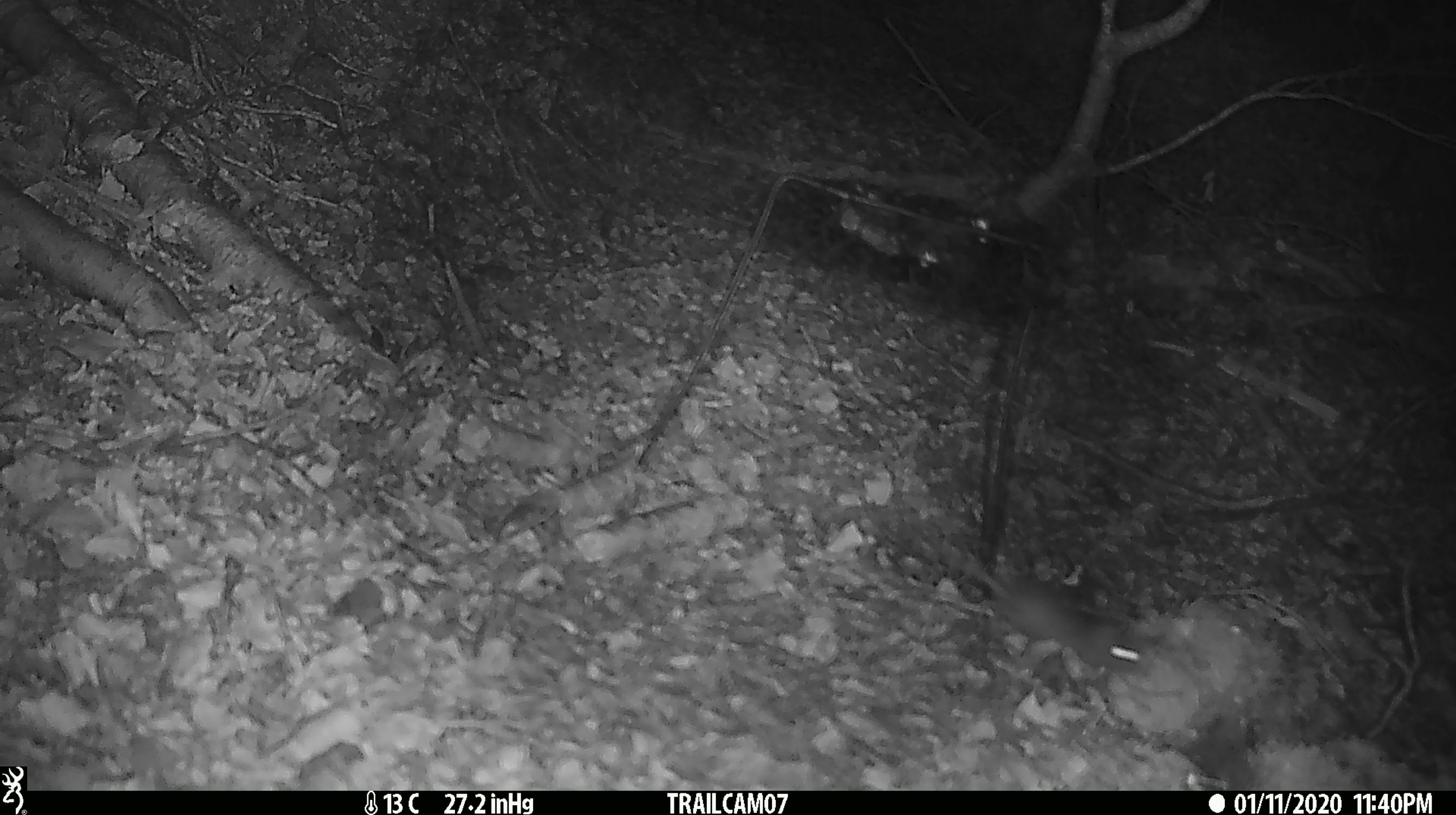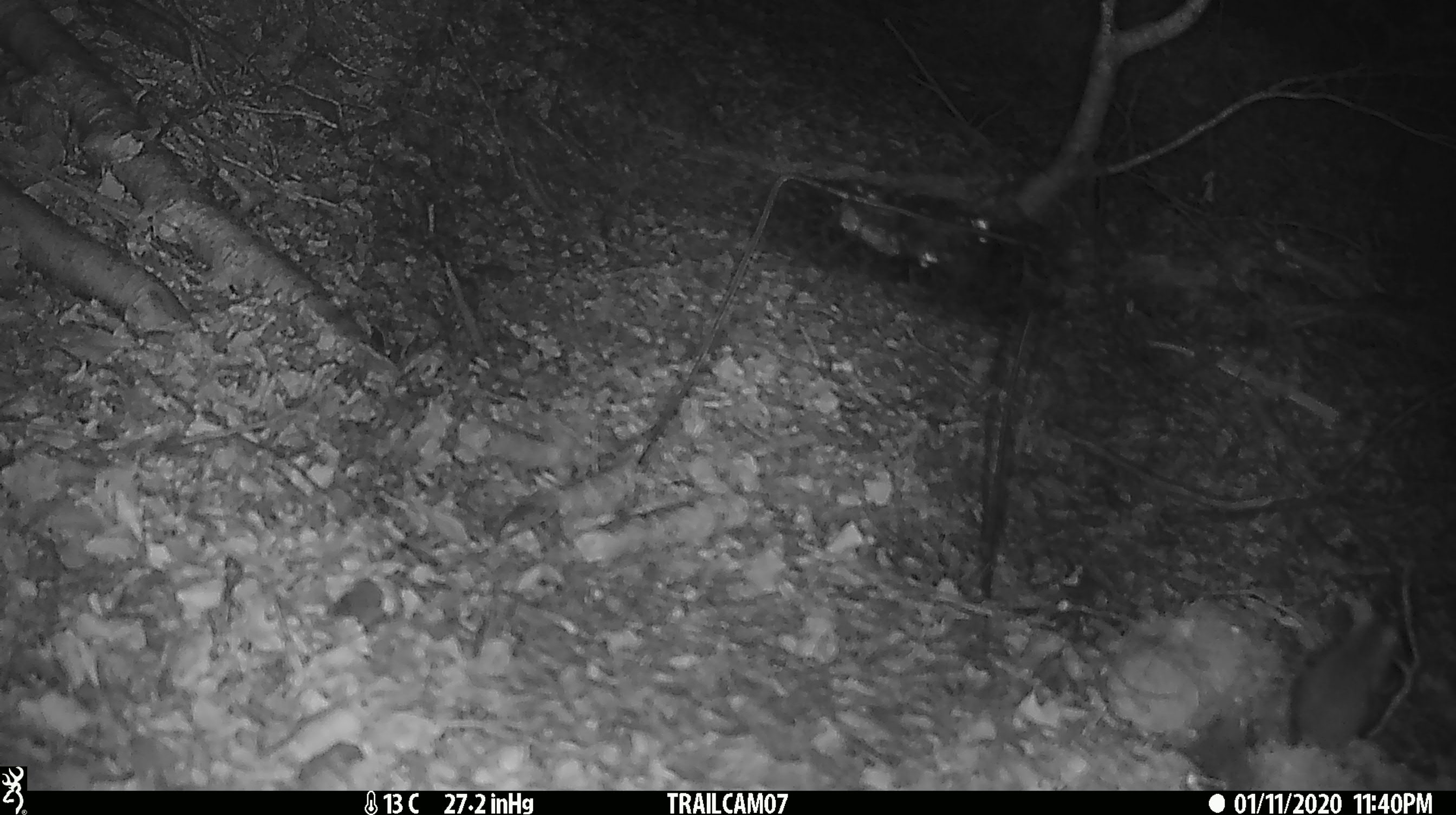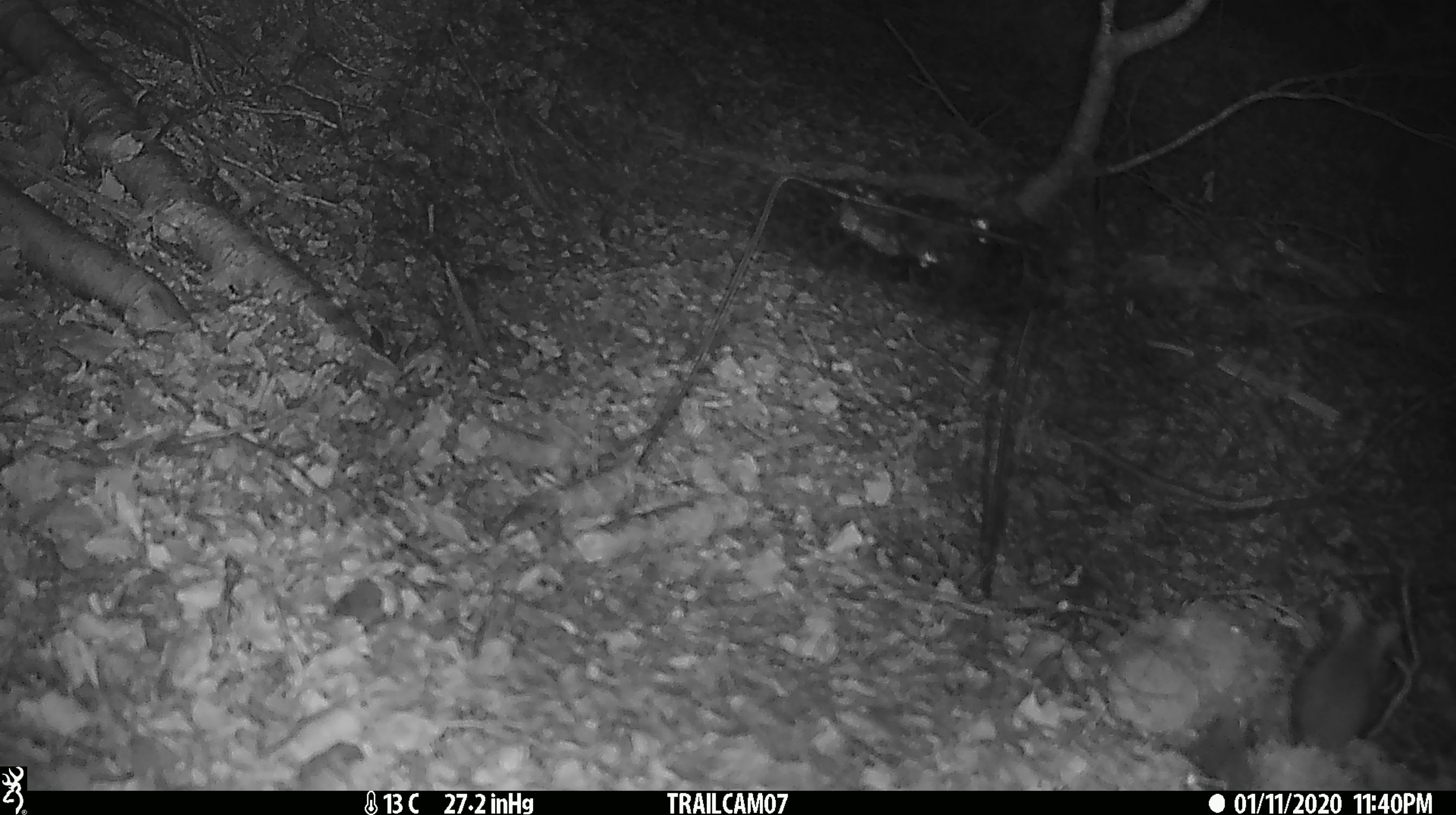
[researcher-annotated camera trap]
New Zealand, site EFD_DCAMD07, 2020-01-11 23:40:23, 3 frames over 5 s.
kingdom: Animalia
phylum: Chordata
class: Mammalia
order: Rodentia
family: Muridae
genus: Mus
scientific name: Mus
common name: mouse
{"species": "mouse (Mus)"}